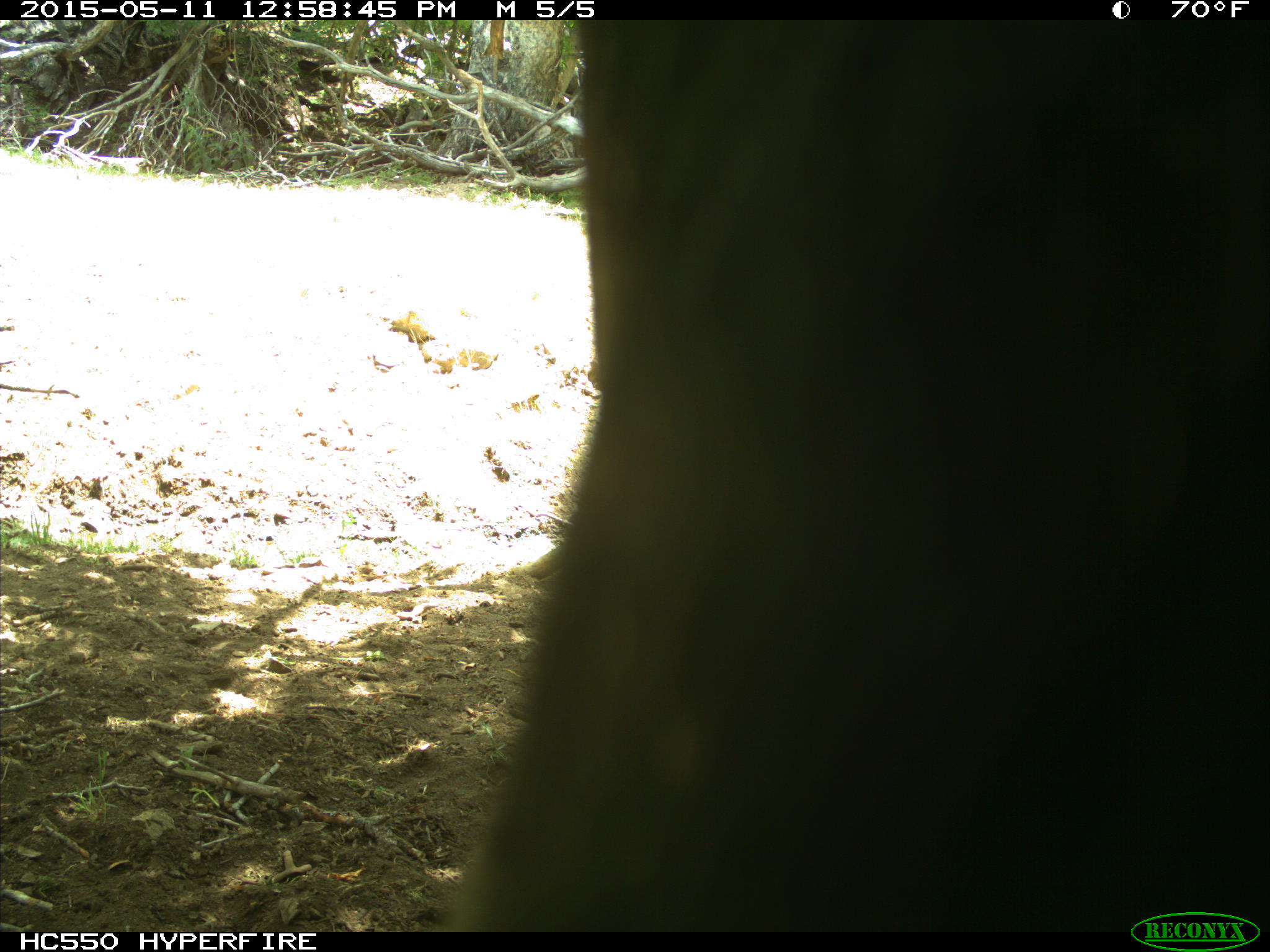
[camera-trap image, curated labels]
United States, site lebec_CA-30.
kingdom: Animalia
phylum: Chordata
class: Mammalia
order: Artiodactyla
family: Bovidae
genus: Bos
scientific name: Bos taurus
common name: domestic cow